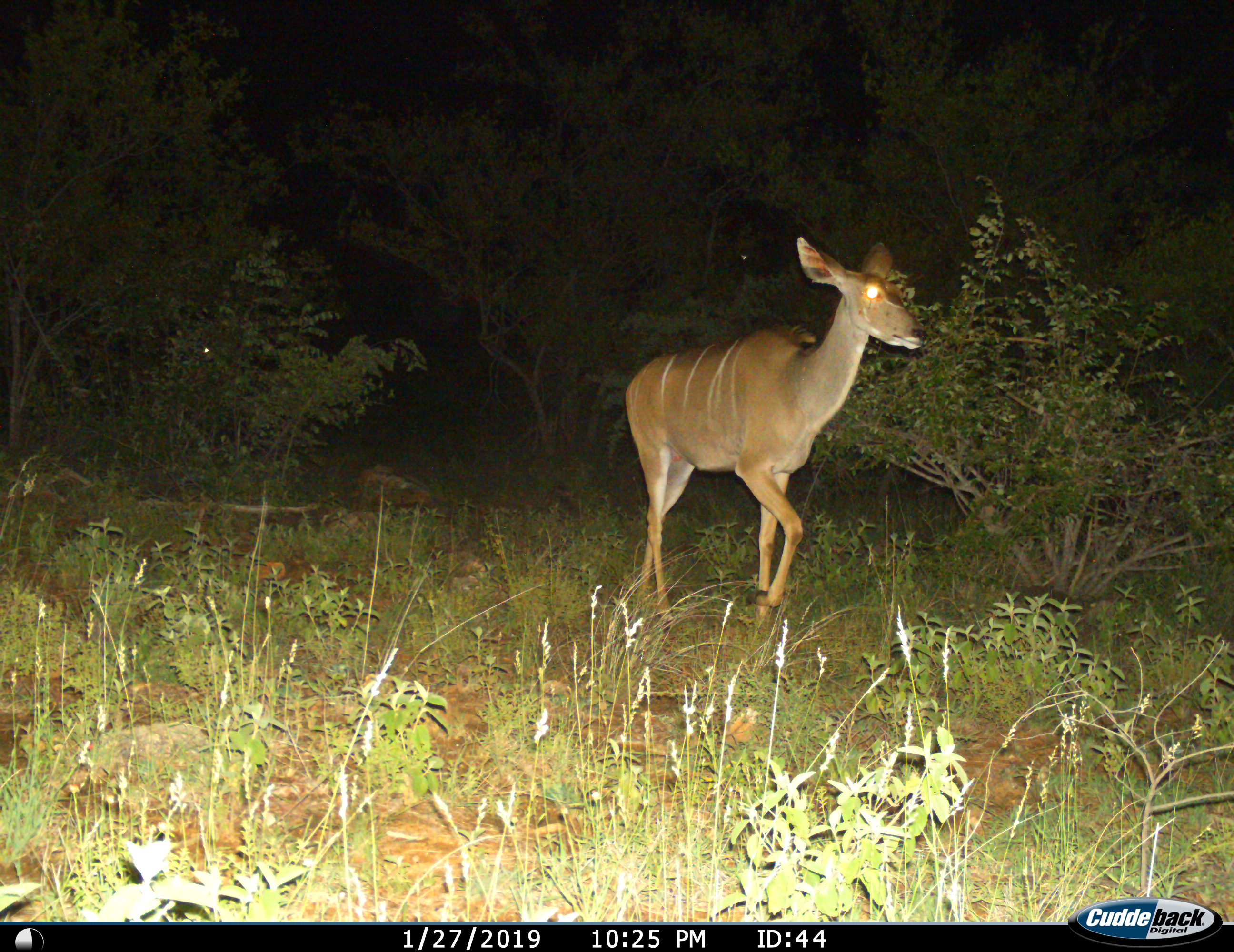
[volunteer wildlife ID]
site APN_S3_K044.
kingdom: Animalia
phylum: Chordata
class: Mammalia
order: Artiodactyla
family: Bovidae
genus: Tragelaphus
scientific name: Tragelaphus angasii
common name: nyala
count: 1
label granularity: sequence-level